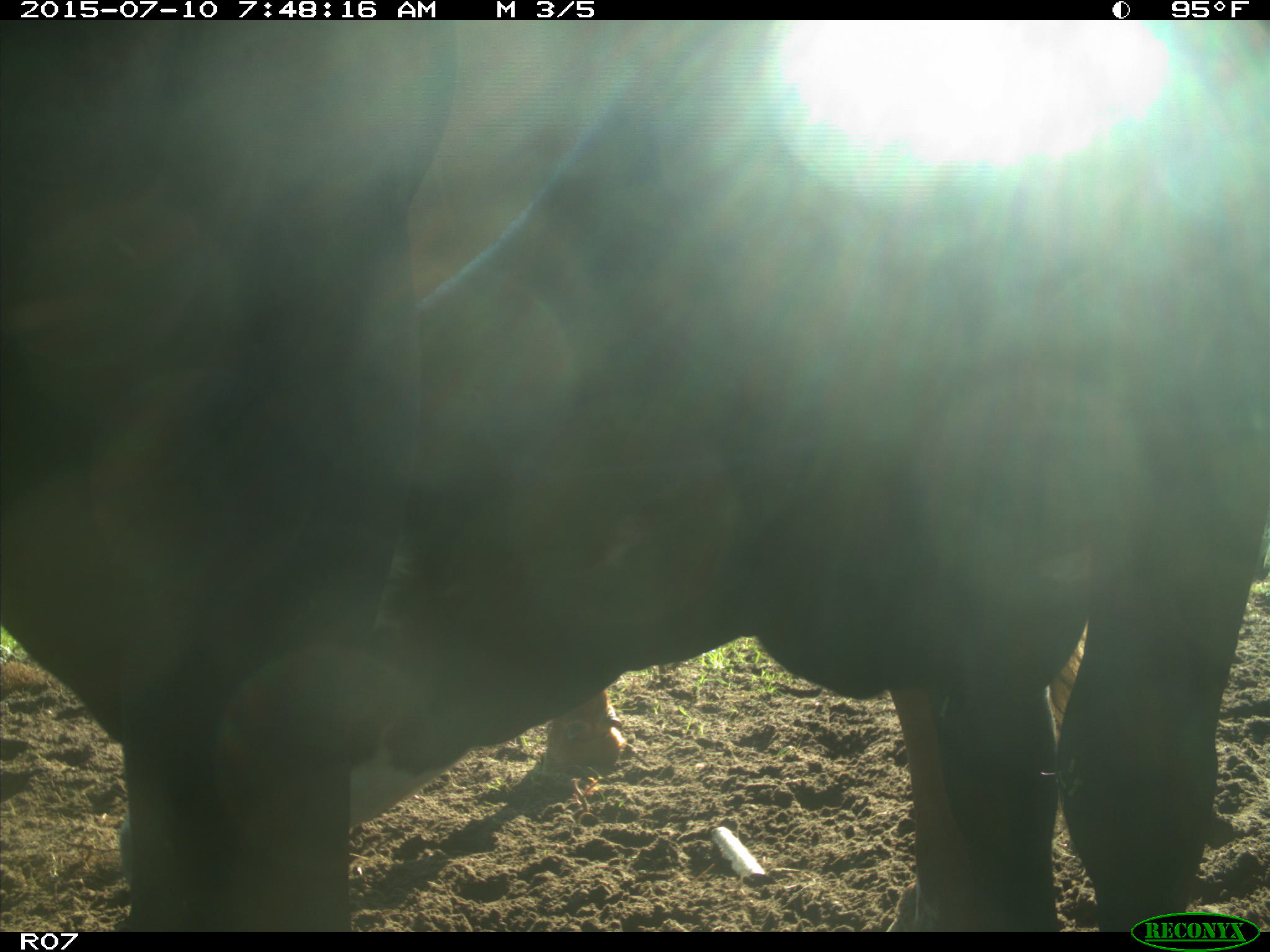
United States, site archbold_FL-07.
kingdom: Animalia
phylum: Chordata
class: Mammalia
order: Artiodactyla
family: Bovidae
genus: Bos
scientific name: Bos taurus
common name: domestic cow